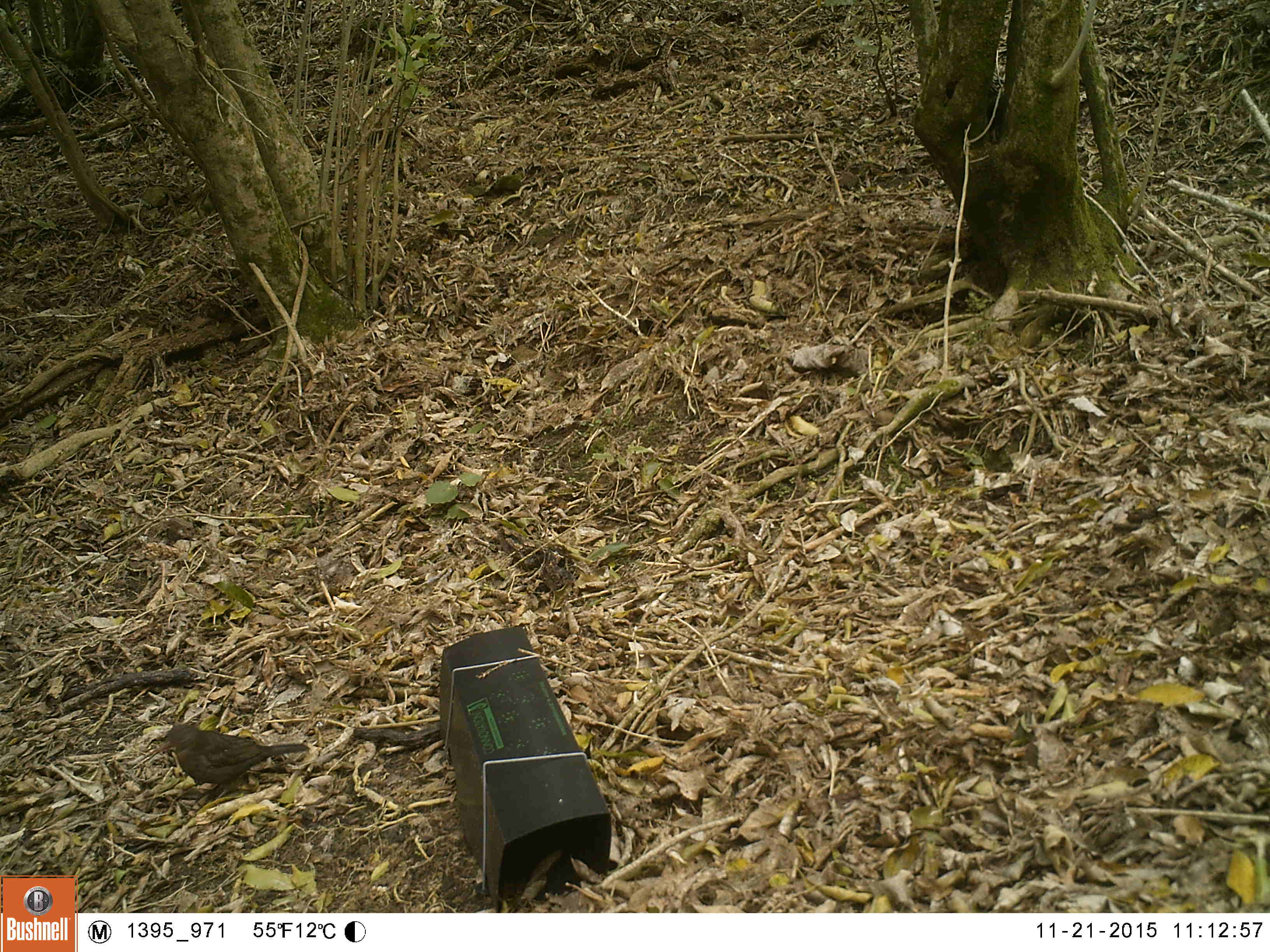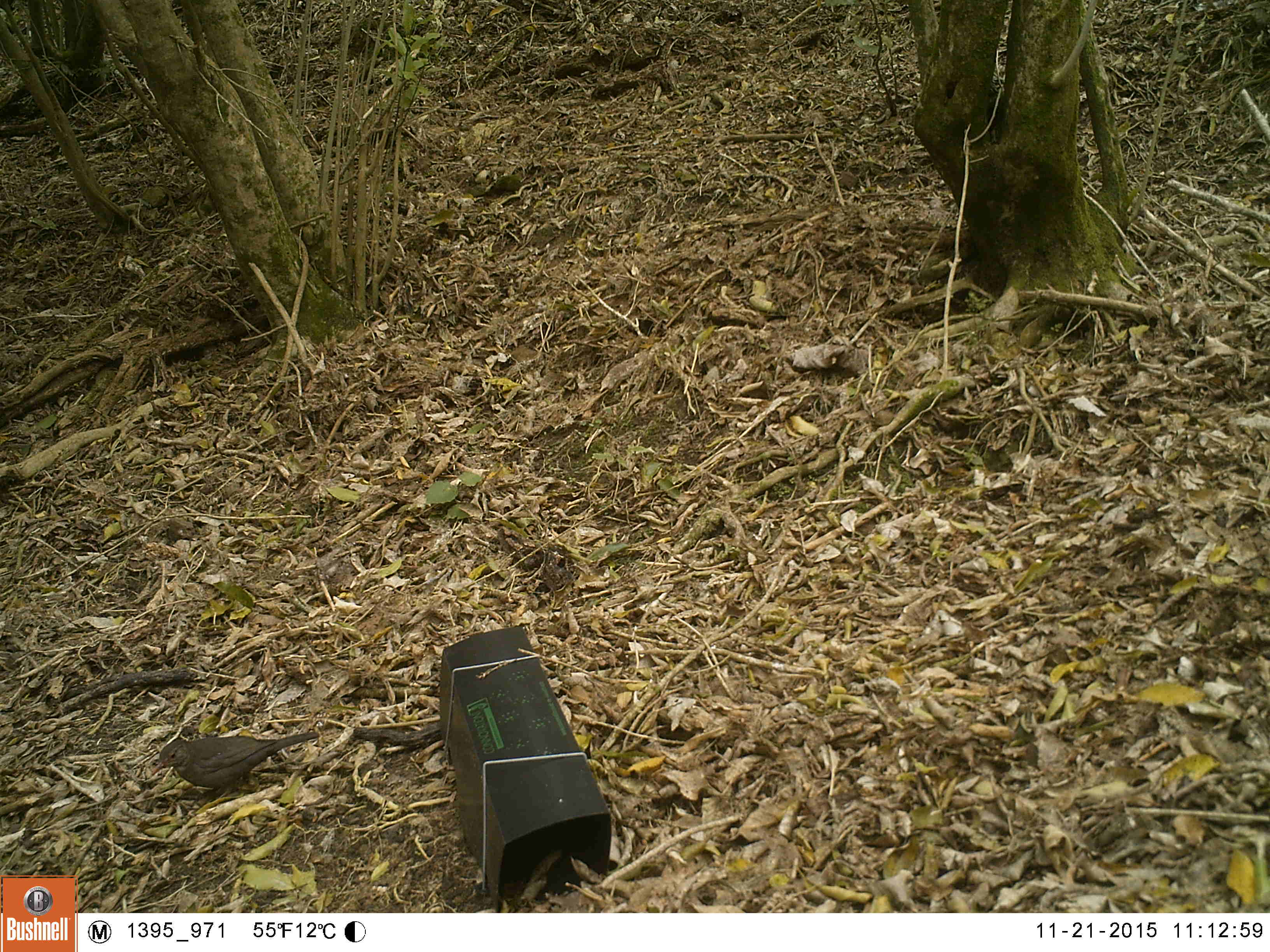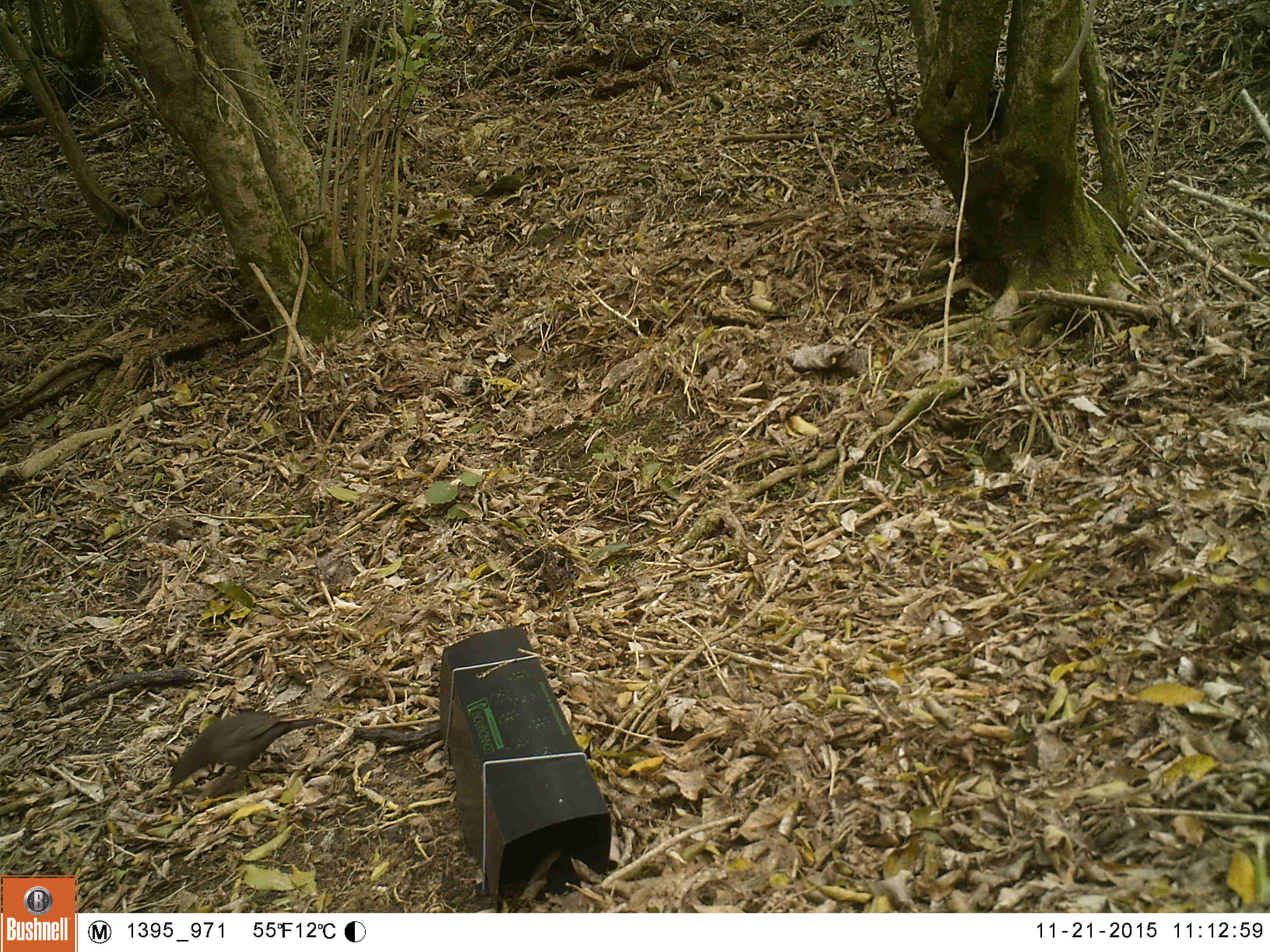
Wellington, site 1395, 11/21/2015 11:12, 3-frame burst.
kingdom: Animalia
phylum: Chordata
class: Aves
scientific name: Aves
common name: bird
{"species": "bird (Aves)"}